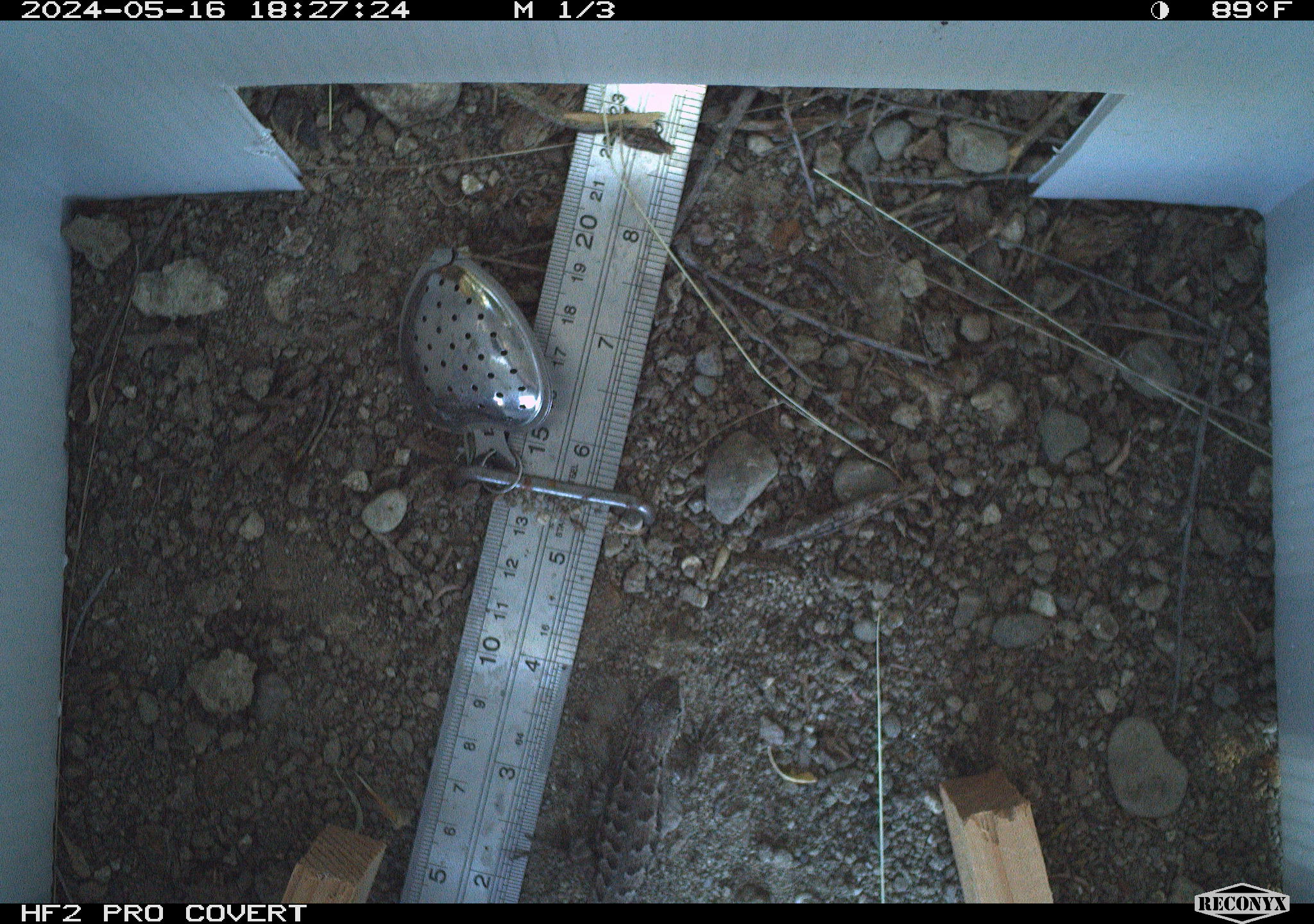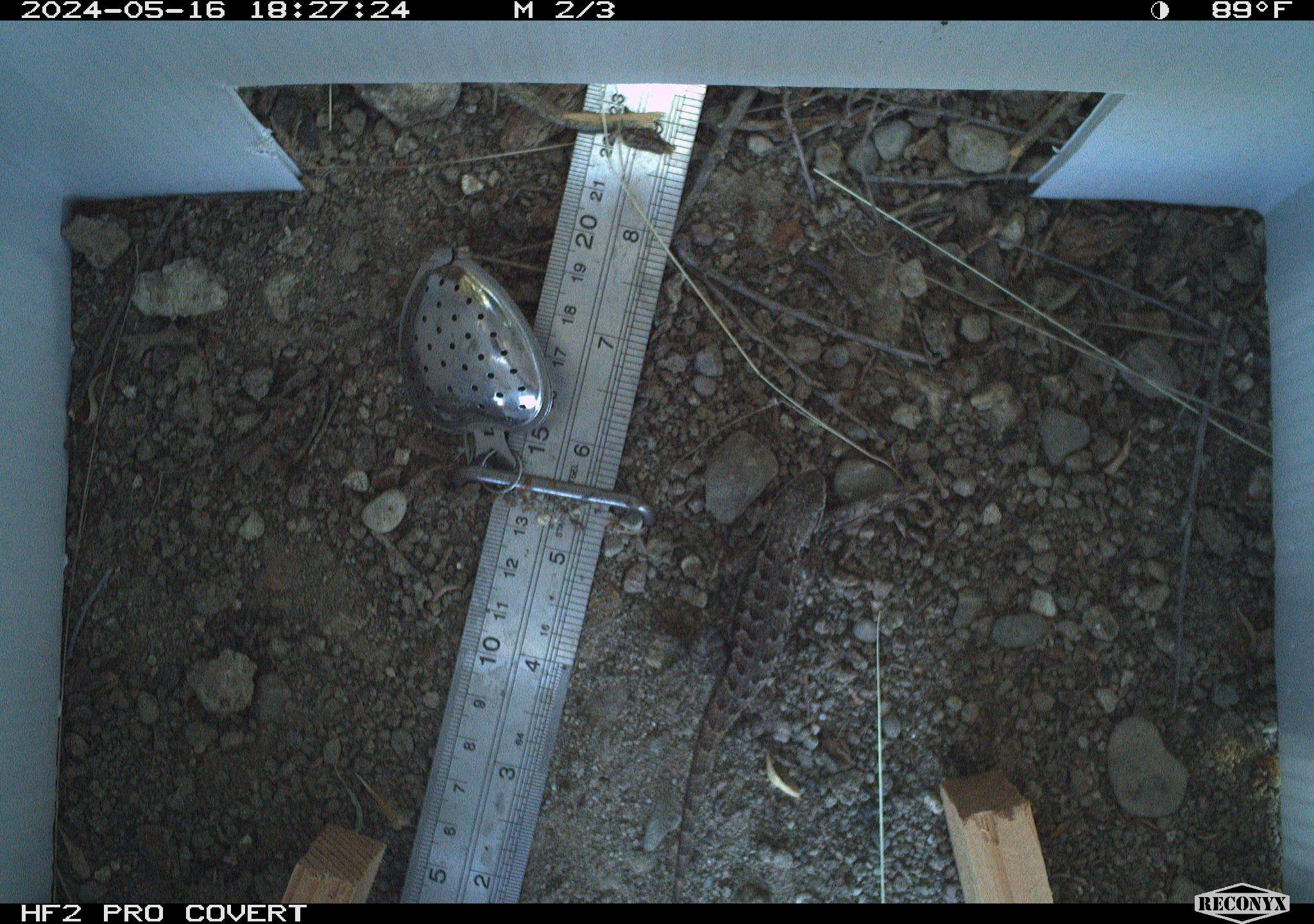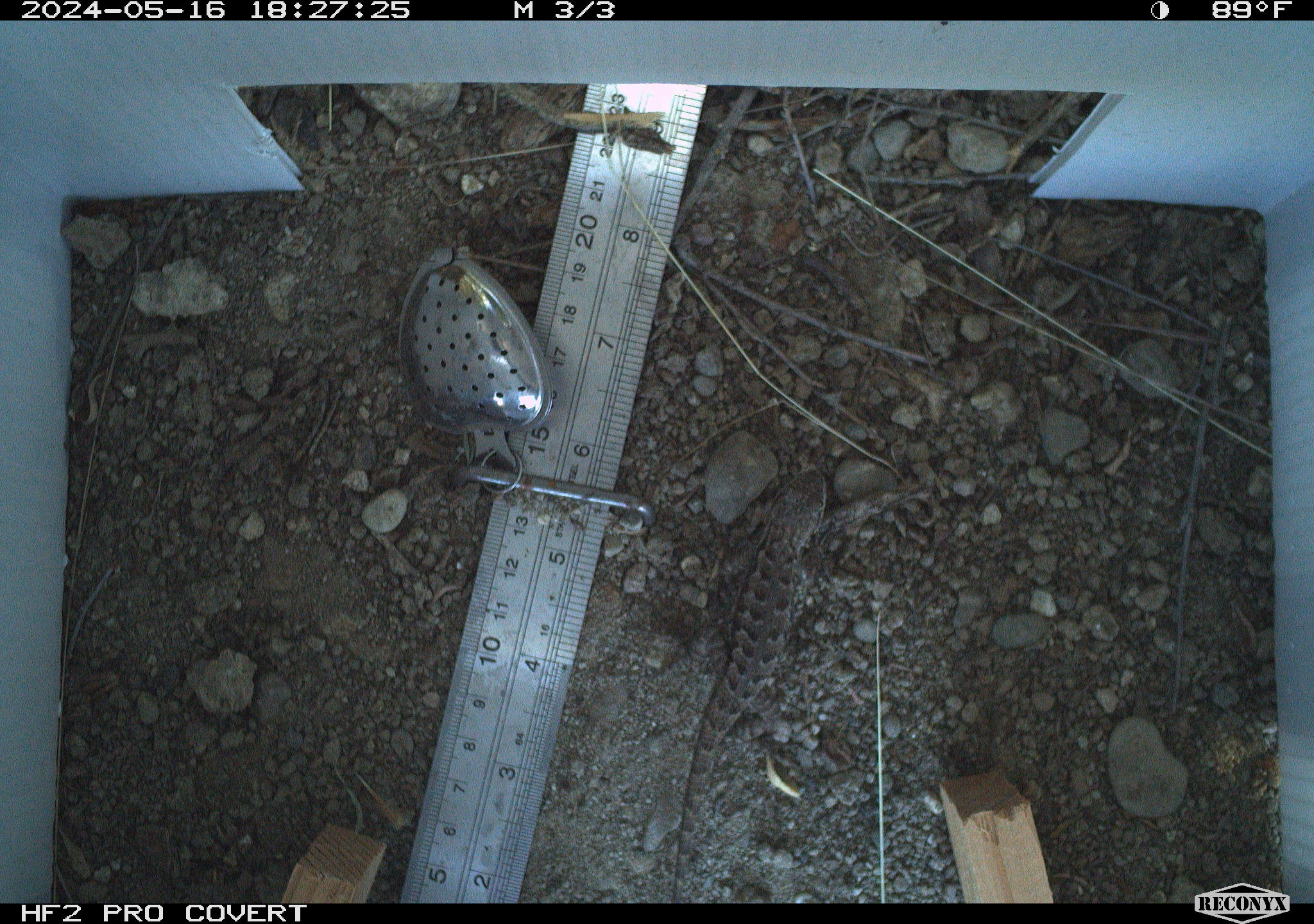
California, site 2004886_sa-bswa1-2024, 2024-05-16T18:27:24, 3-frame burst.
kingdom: Animalia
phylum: Chordata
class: Reptilia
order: Squamata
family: Phrynosomatidae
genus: Sceloporus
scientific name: Sceloporus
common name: spiny lizards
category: sceloporus species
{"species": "sceloporus species (spiny lizards) (Sceloporus)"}